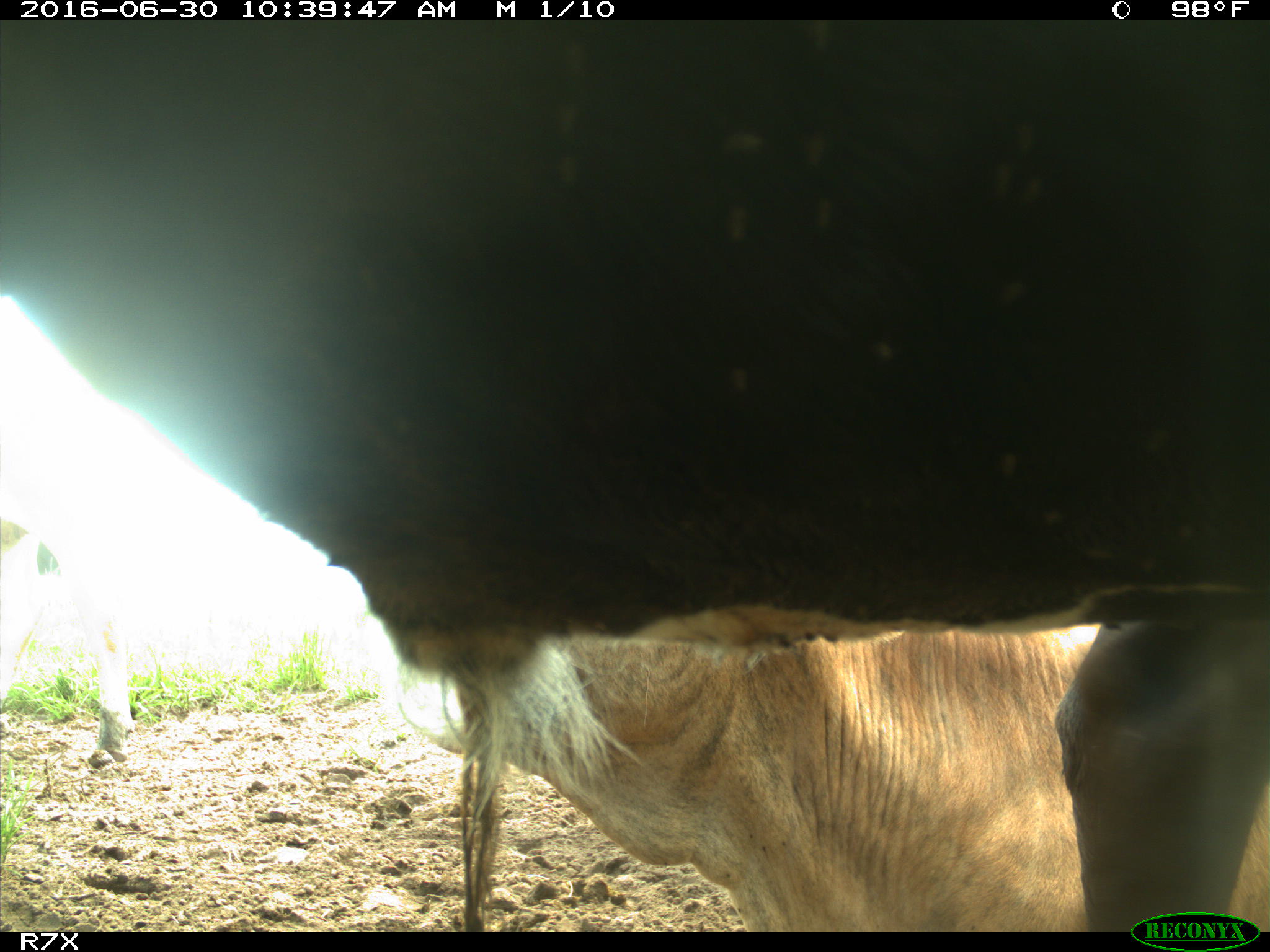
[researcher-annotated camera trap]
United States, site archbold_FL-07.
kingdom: Animalia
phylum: Chordata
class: Mammalia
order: Artiodactyla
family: Bovidae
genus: Bos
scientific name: Bos taurus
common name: domestic cow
Bos taurus (domestic cow).